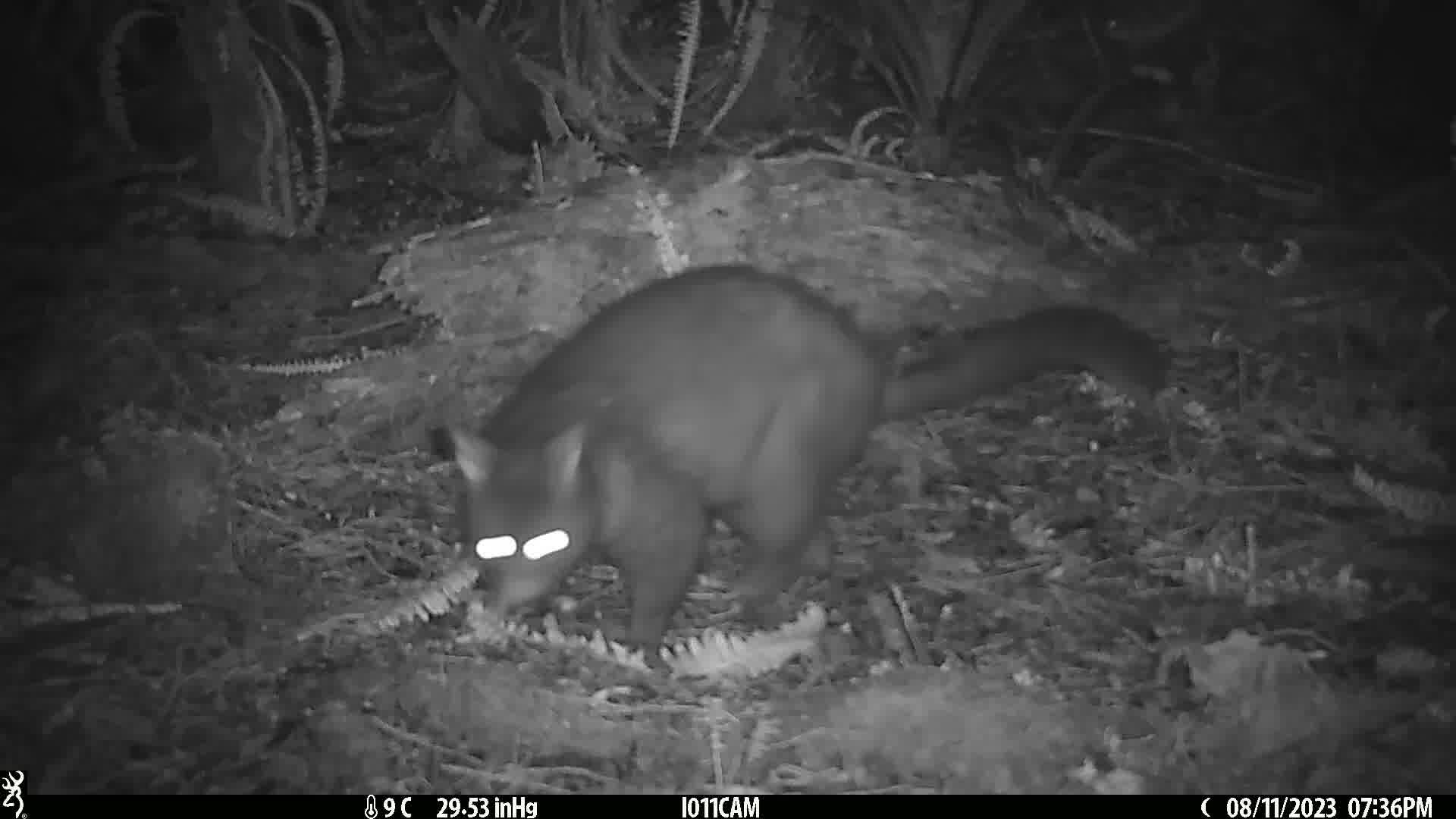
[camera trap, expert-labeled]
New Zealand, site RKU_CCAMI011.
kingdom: Animalia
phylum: Chordata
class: Mammalia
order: Diprotodontia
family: Phalangeridae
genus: Trichosurus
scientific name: Trichosurus vulpecula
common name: common brushtail possum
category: possum